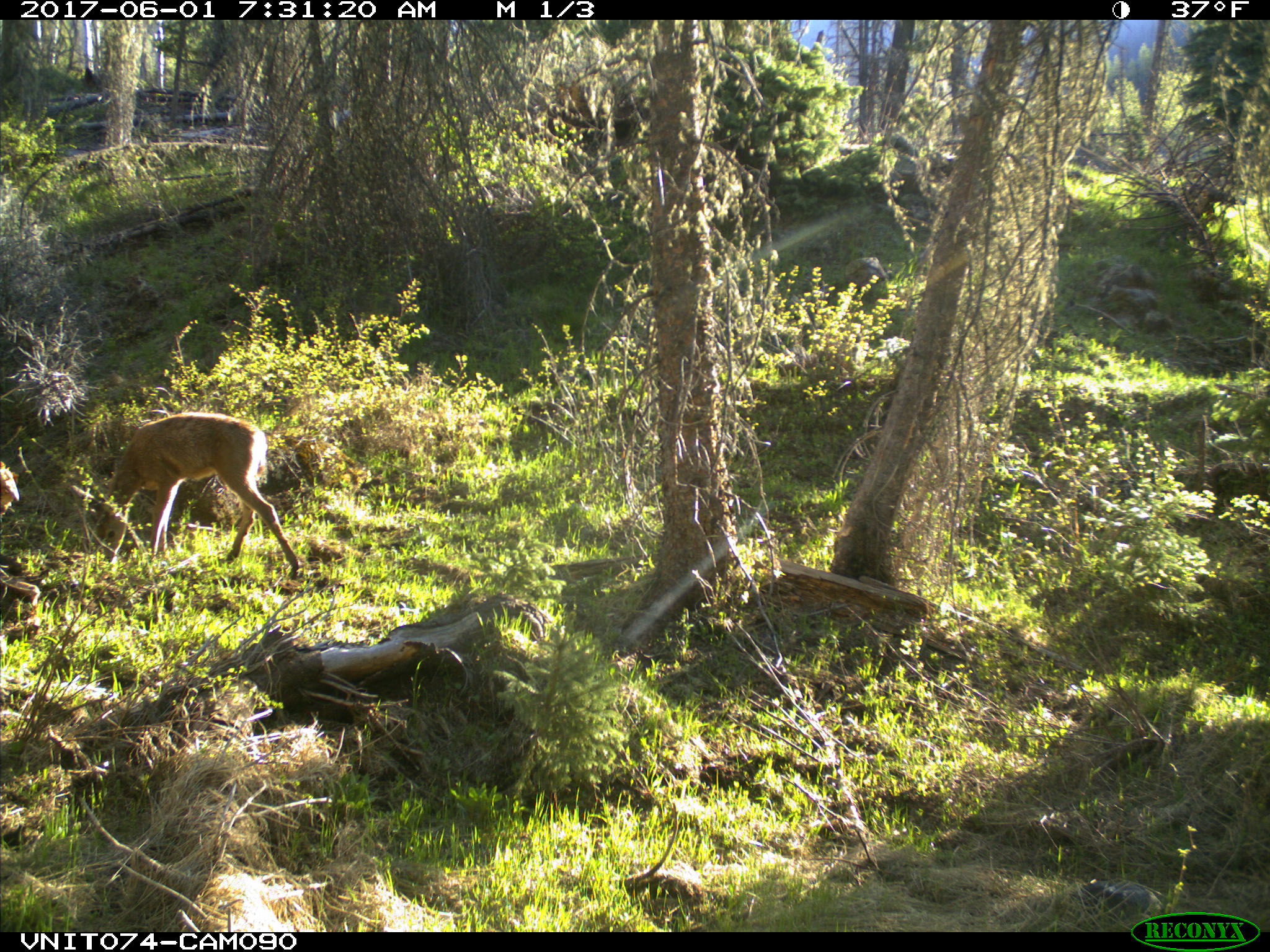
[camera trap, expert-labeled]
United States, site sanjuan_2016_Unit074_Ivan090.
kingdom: Animalia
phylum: Chordata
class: Mammalia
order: Artiodactyla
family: Cervidae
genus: Odocoileus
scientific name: Odocoileus hemionus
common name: mule deer